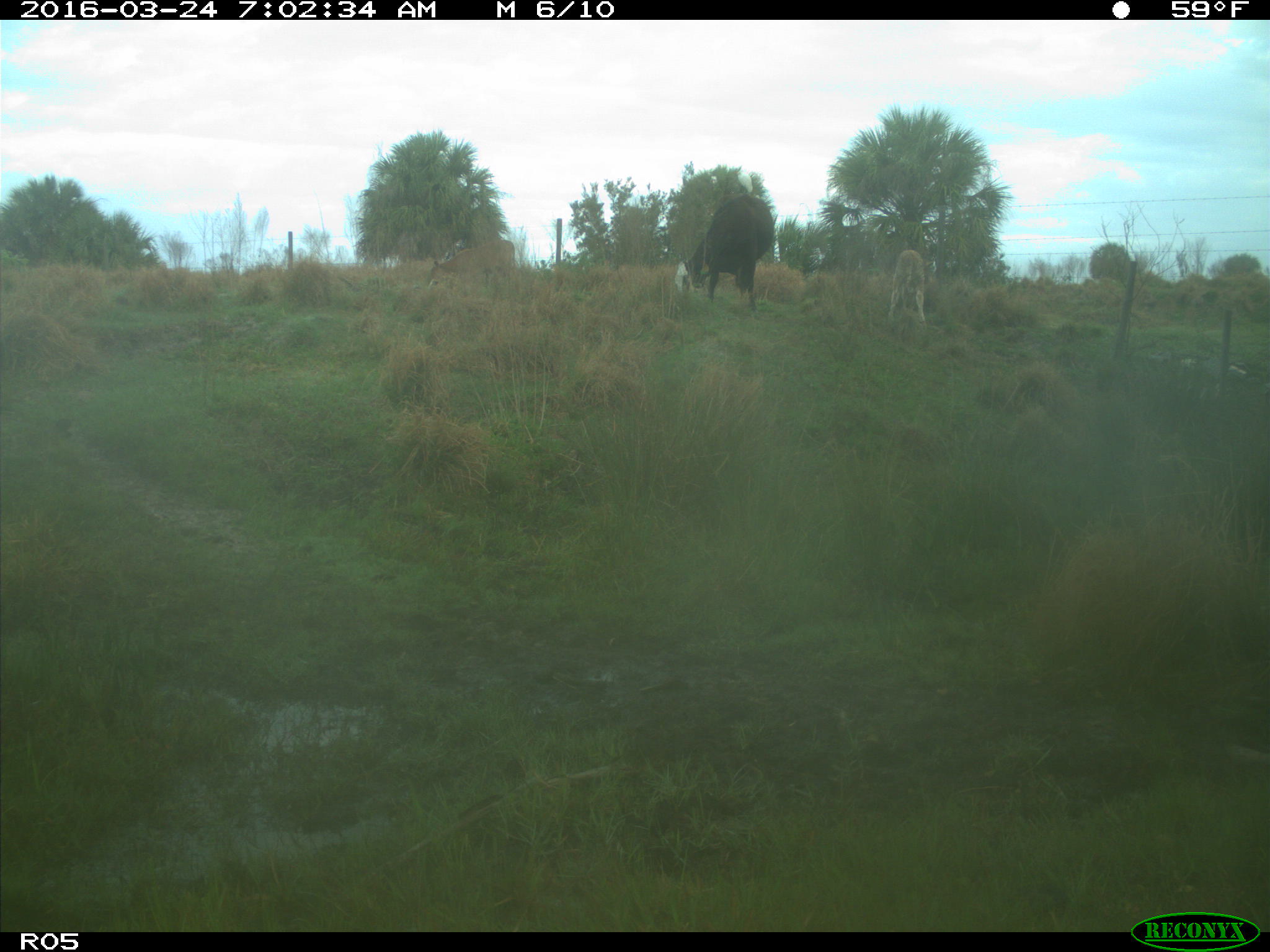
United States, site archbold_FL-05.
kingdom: Animalia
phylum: Chordata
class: Mammalia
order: Artiodactyla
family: Bovidae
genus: Bos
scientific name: Bos taurus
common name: domestic cow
Bos taurus (domestic cow).